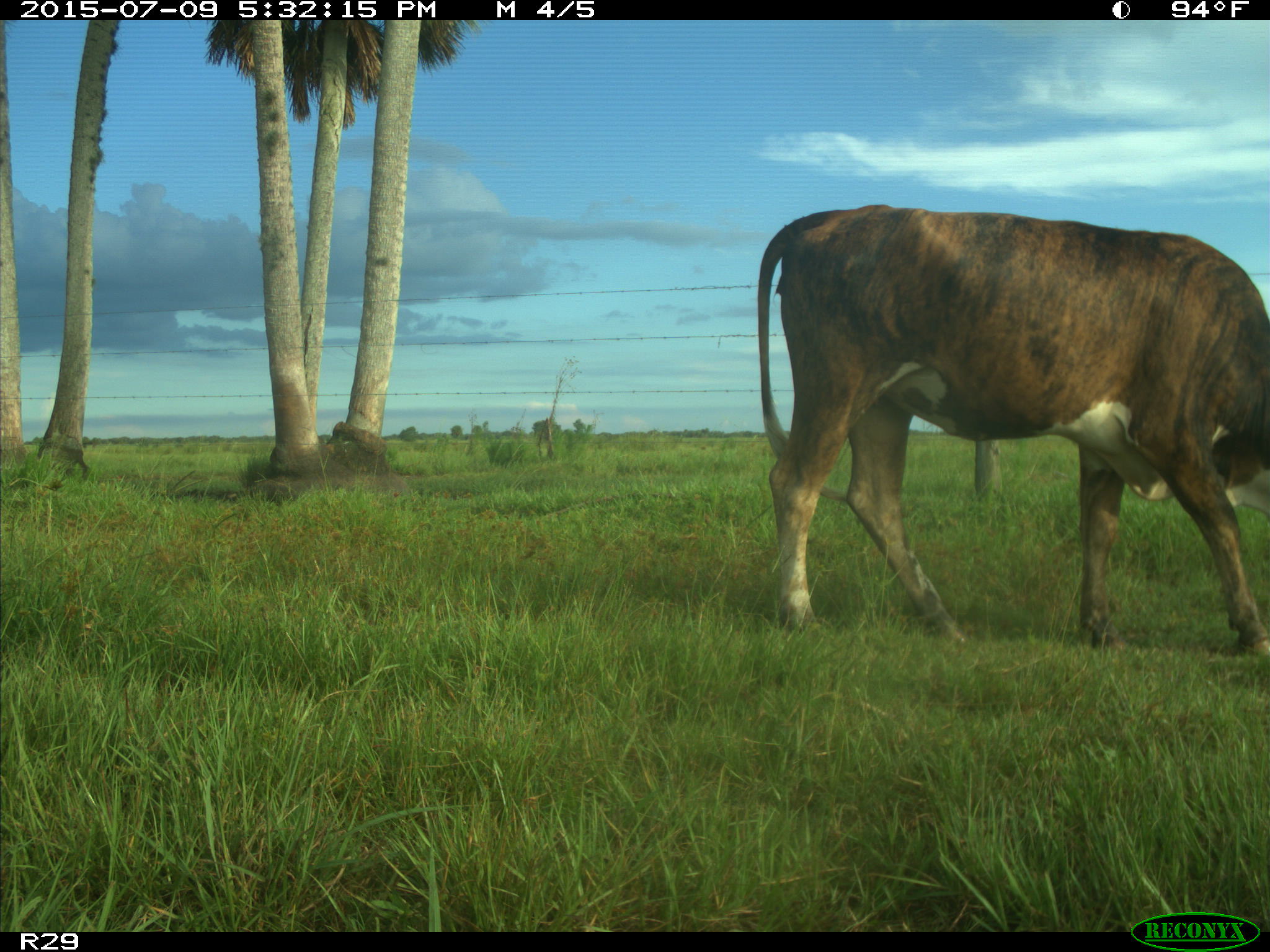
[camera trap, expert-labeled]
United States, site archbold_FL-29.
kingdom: Animalia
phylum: Chordata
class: Mammalia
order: Artiodactyla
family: Bovidae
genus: Bos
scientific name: Bos taurus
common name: domestic cow